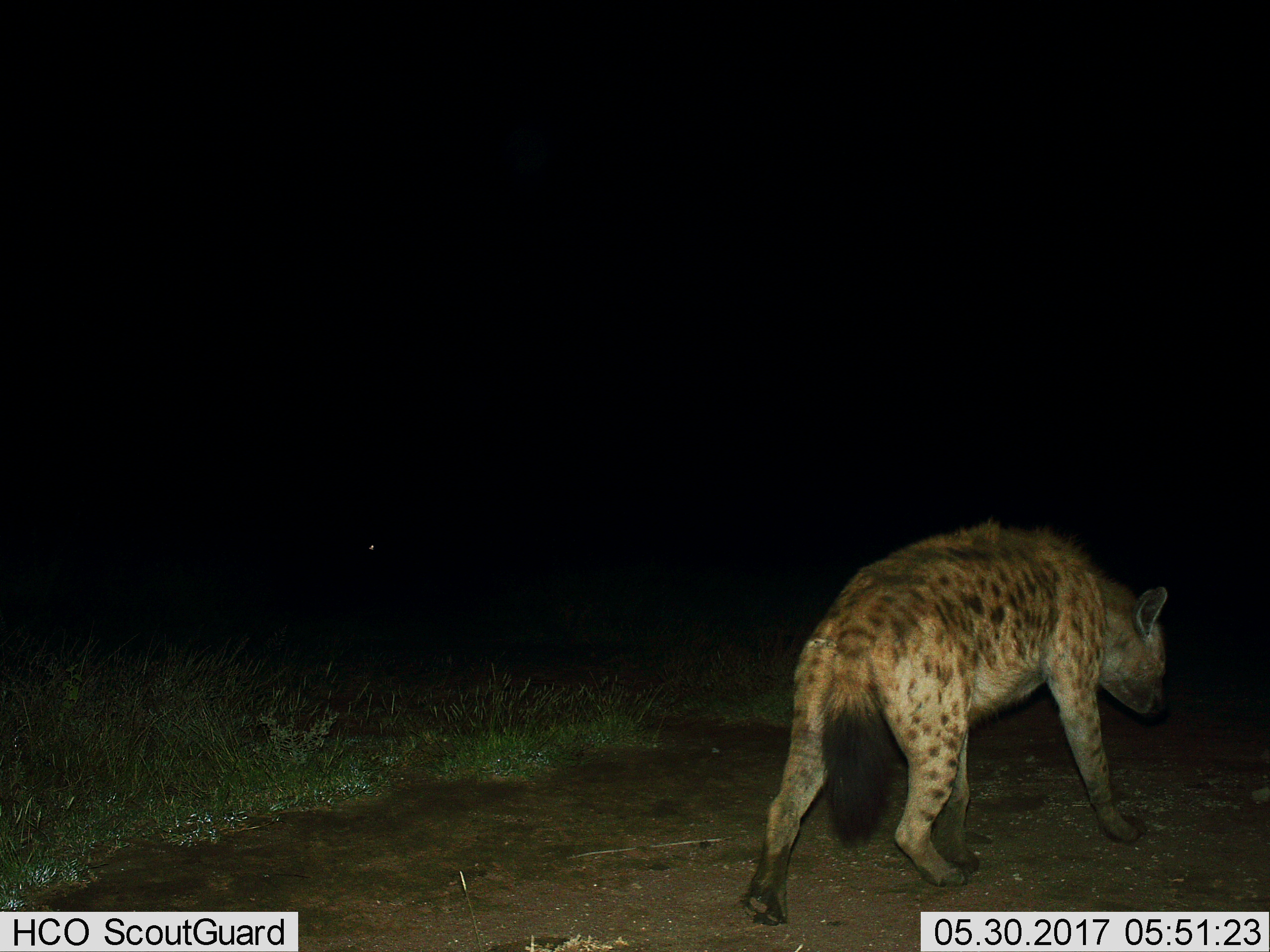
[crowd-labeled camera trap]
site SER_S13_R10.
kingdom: Animalia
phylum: Chordata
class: Mammalia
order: Carnivora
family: Hyaenidae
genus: Crocuta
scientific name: Crocuta crocuta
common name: spotted hyena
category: hyenaspotted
Hyenaspotted (spotted hyena) (Crocuta crocuta), count 1. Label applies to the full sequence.